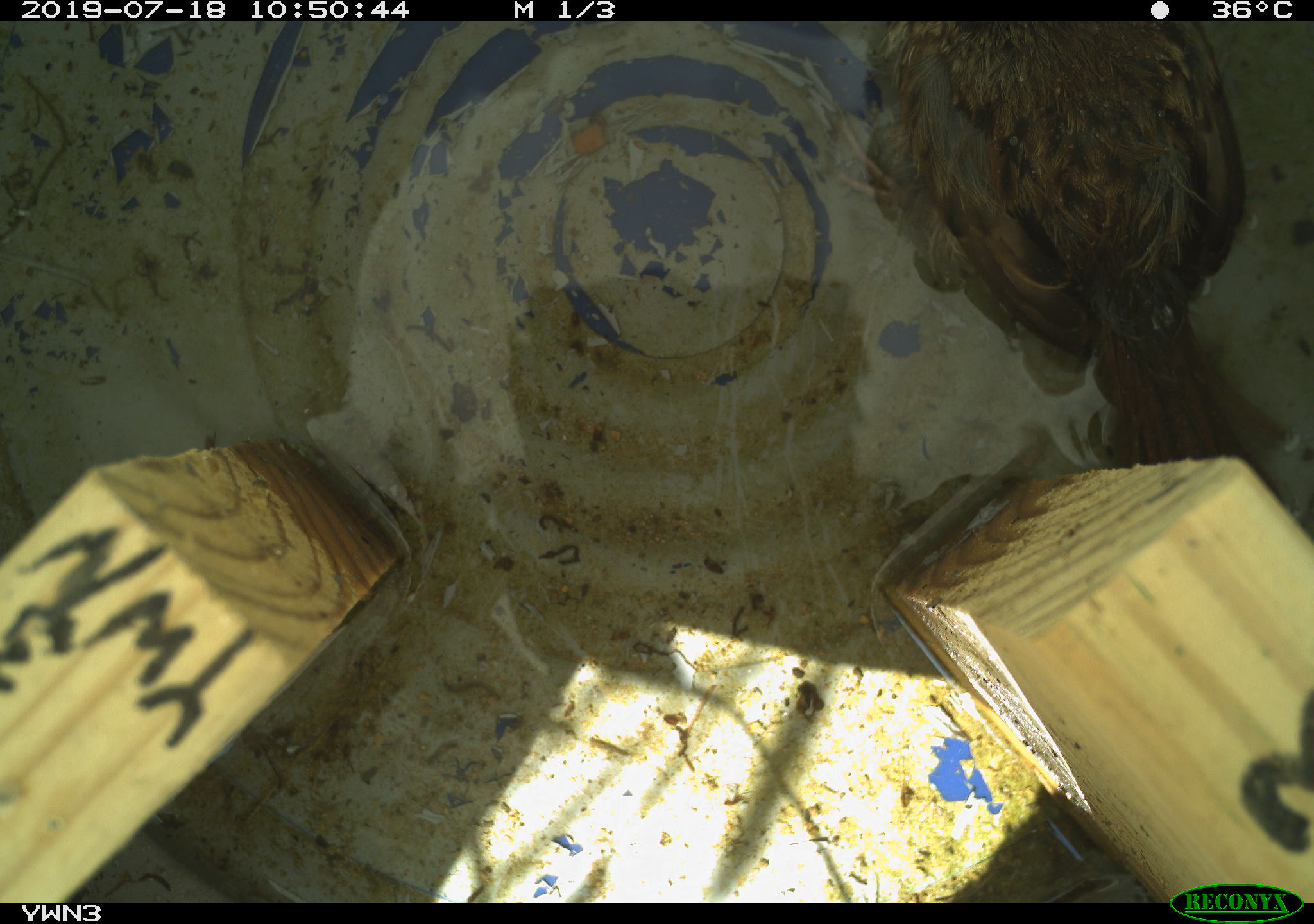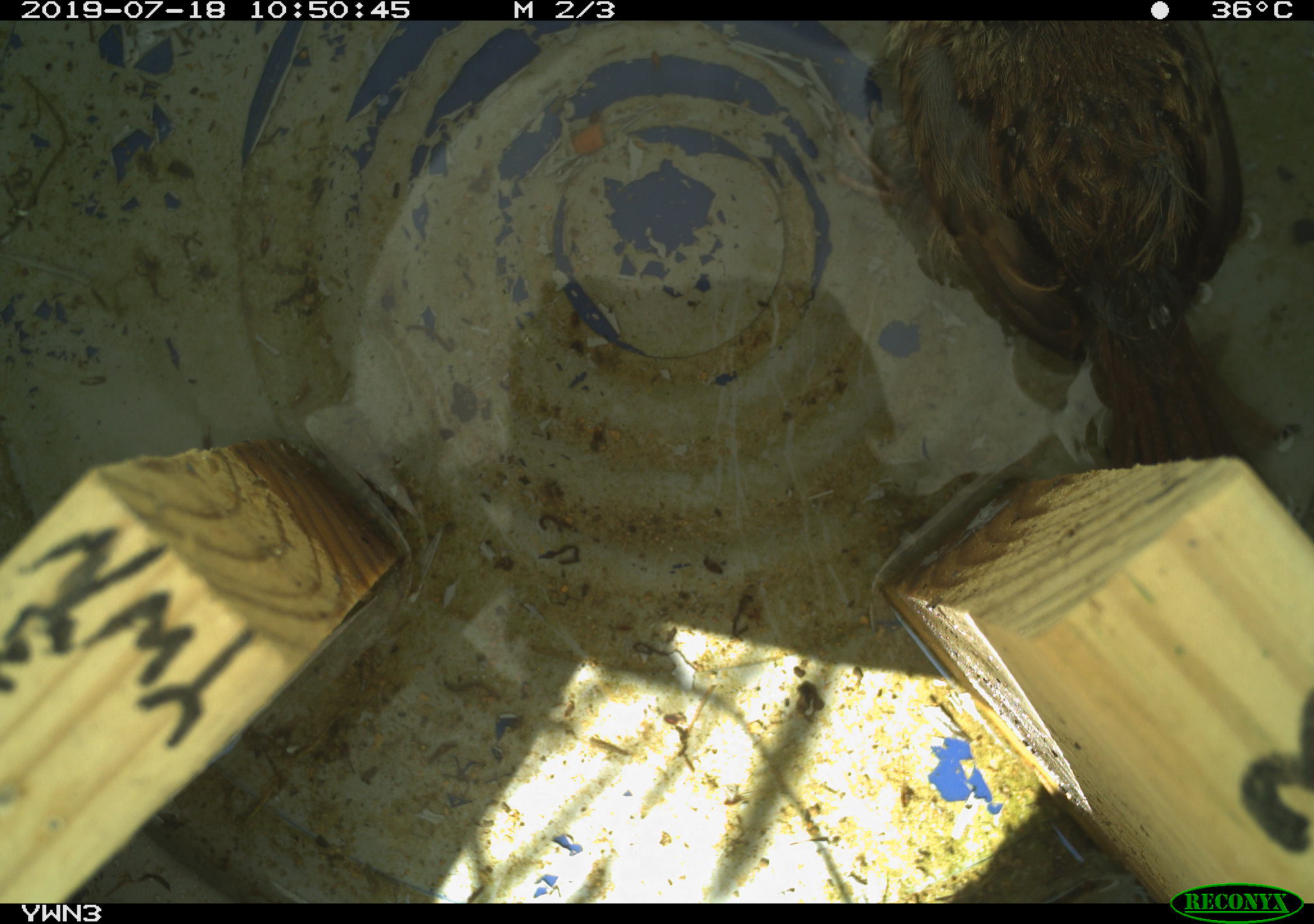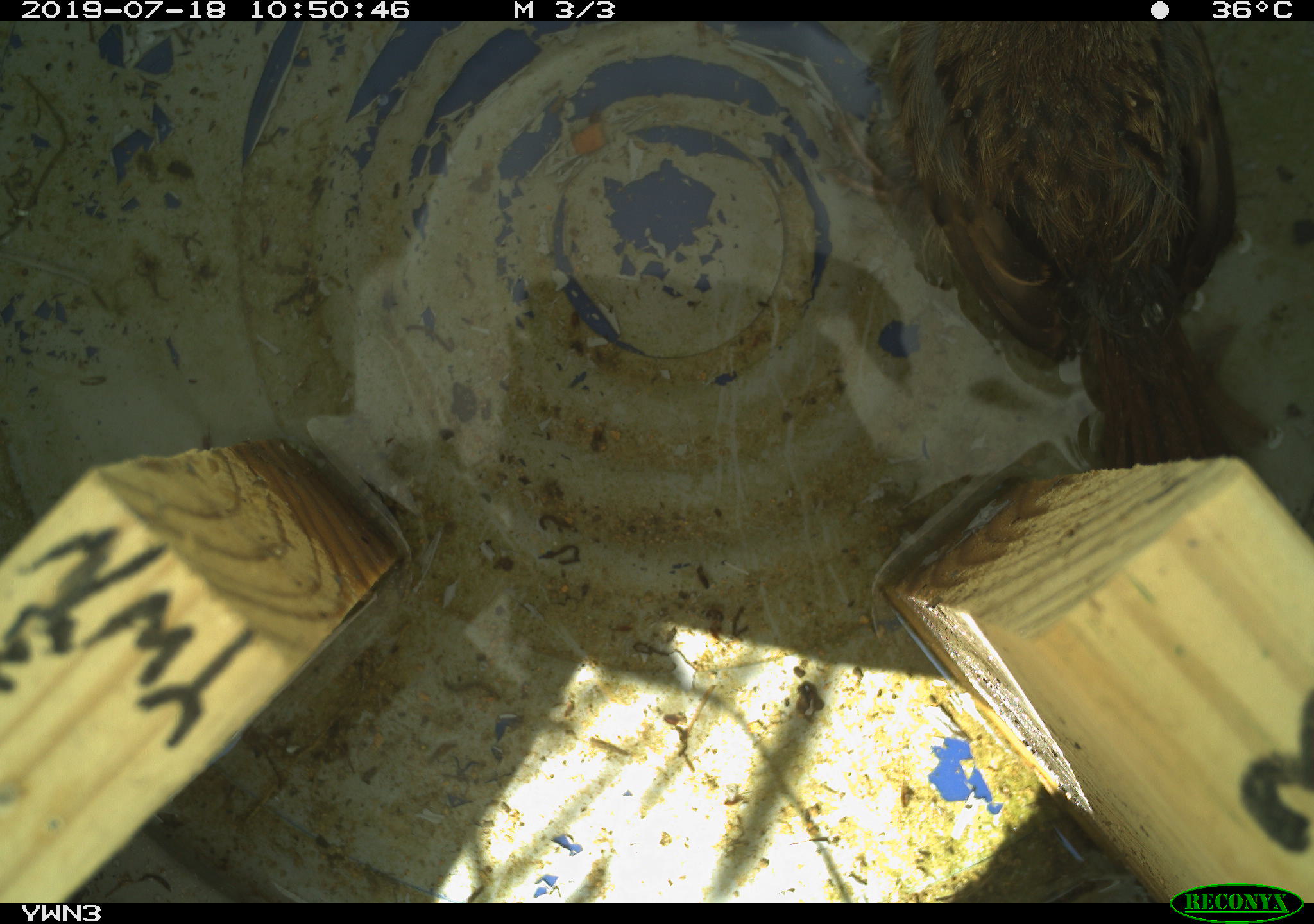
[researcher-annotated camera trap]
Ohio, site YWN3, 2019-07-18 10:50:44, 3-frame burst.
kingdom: Animalia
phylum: Chordata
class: Aves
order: Passeriformes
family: Passerellidae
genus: Melospiza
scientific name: Melospiza melodia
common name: song sparrow